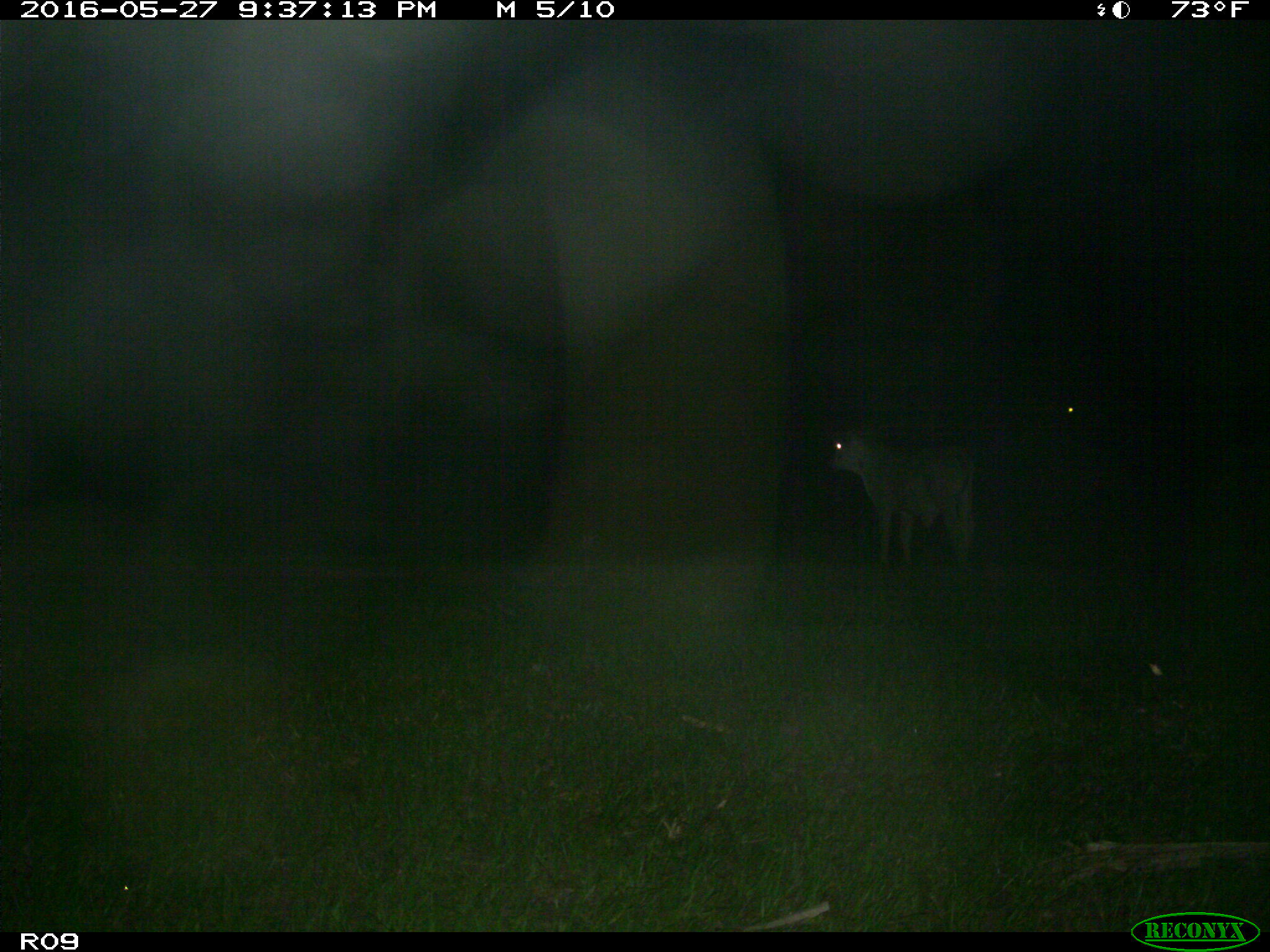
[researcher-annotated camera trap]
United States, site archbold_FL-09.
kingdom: Animalia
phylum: Chordata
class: Mammalia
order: Artiodactyla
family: Bovidae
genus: Bos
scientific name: Bos taurus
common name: domestic cow